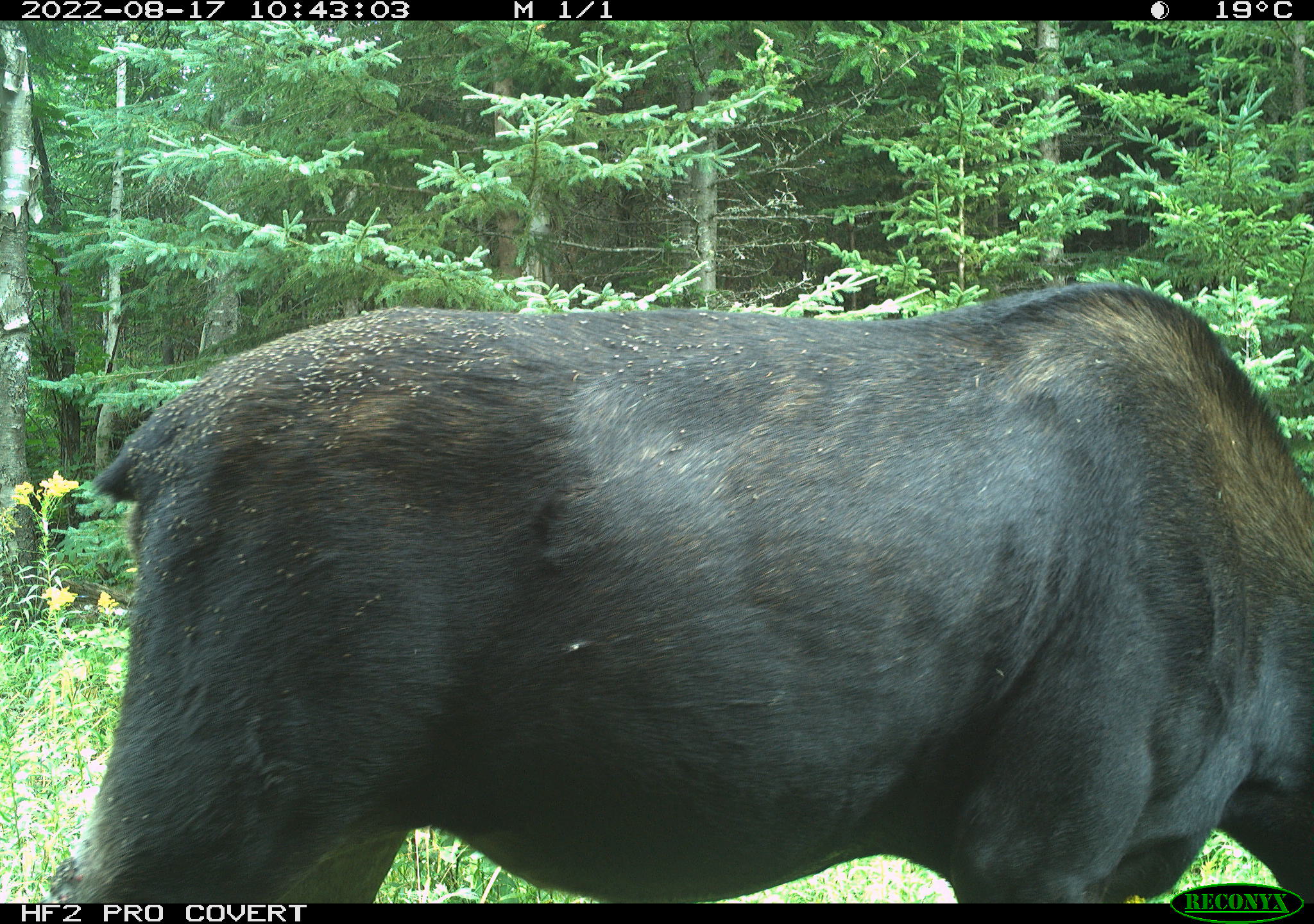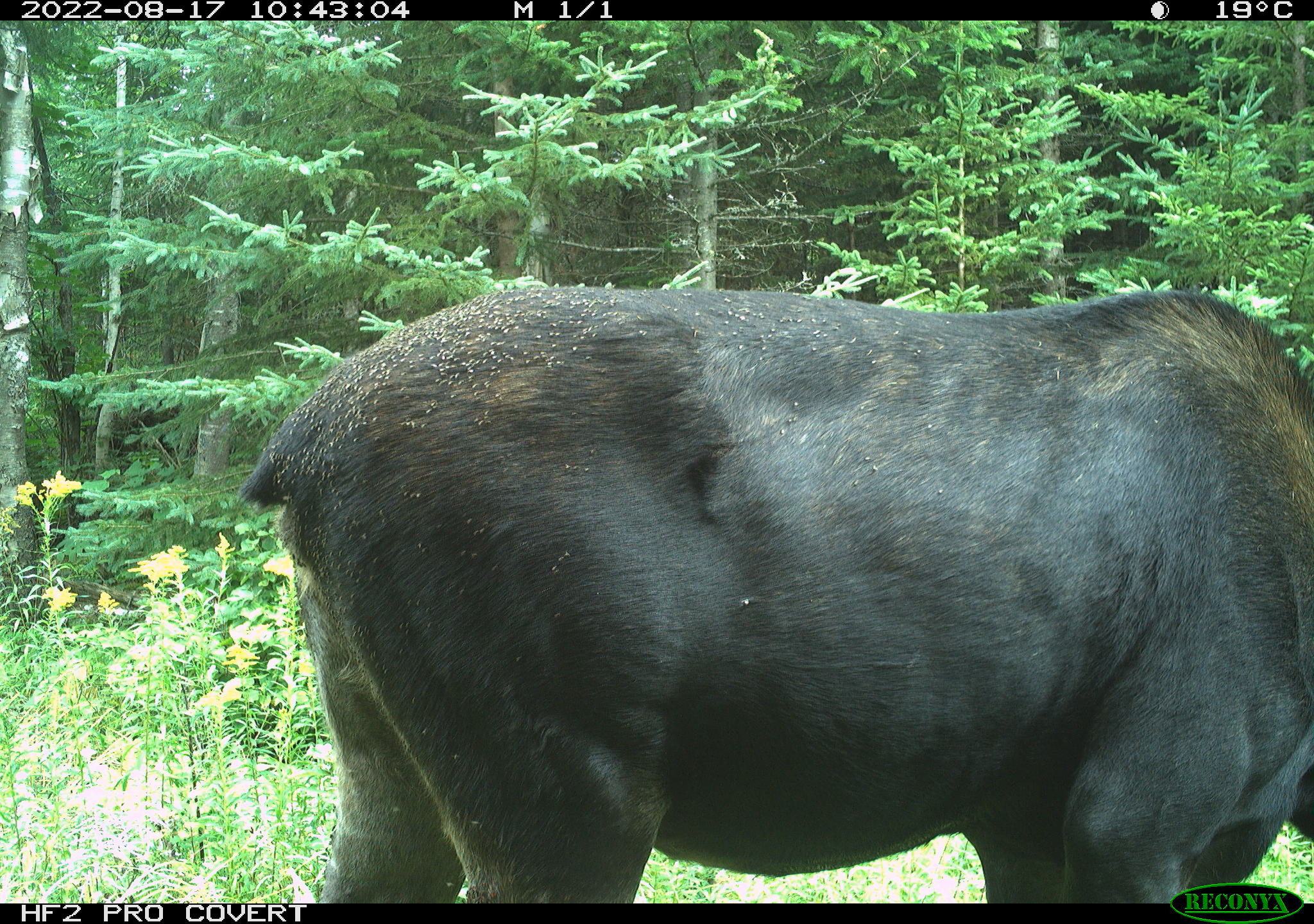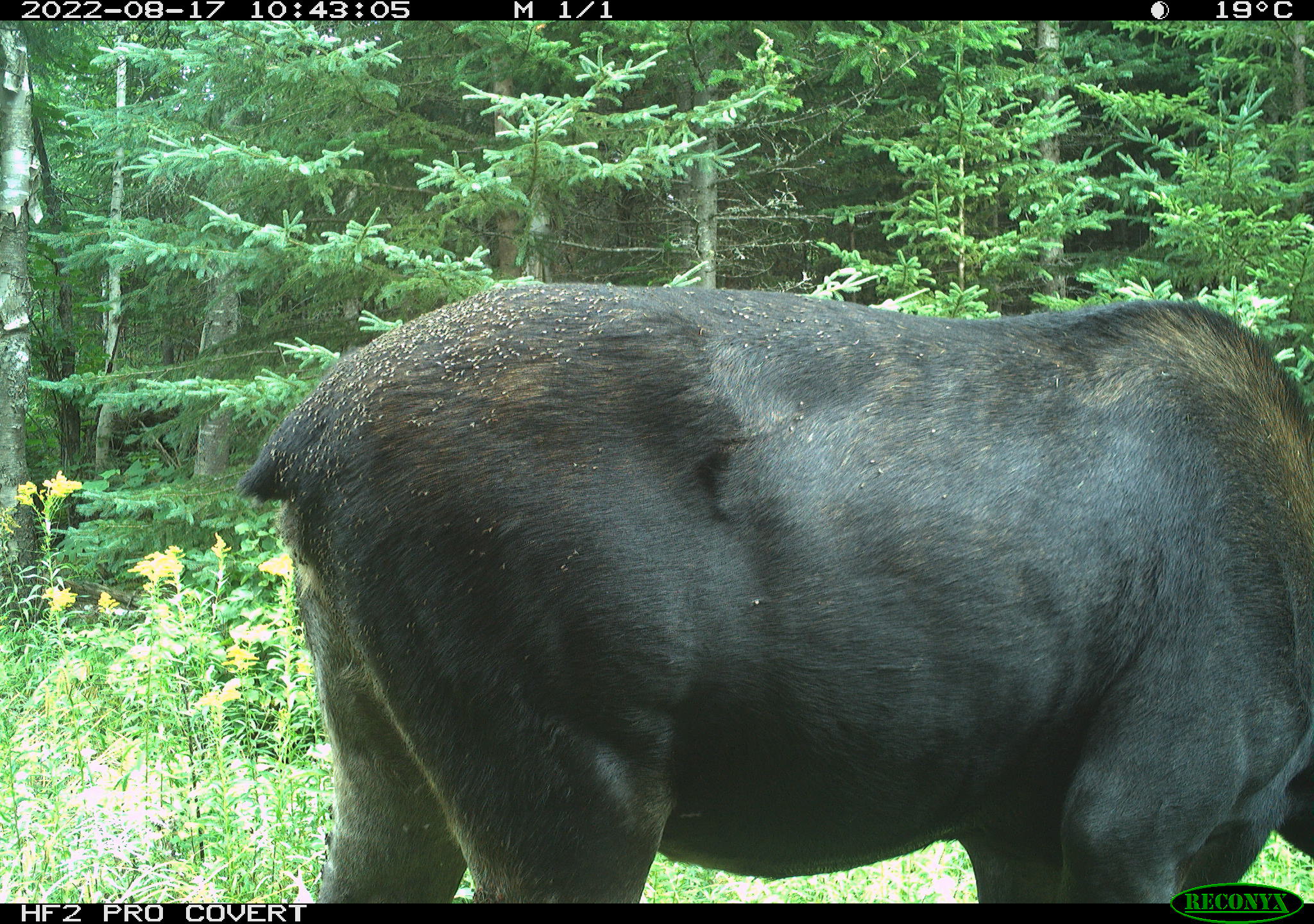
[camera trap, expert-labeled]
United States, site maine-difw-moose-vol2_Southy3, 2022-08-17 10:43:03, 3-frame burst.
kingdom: Animalia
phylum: Chordata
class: Mammalia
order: Artiodactyla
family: Cervidae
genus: Alces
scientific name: Alces alces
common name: moose